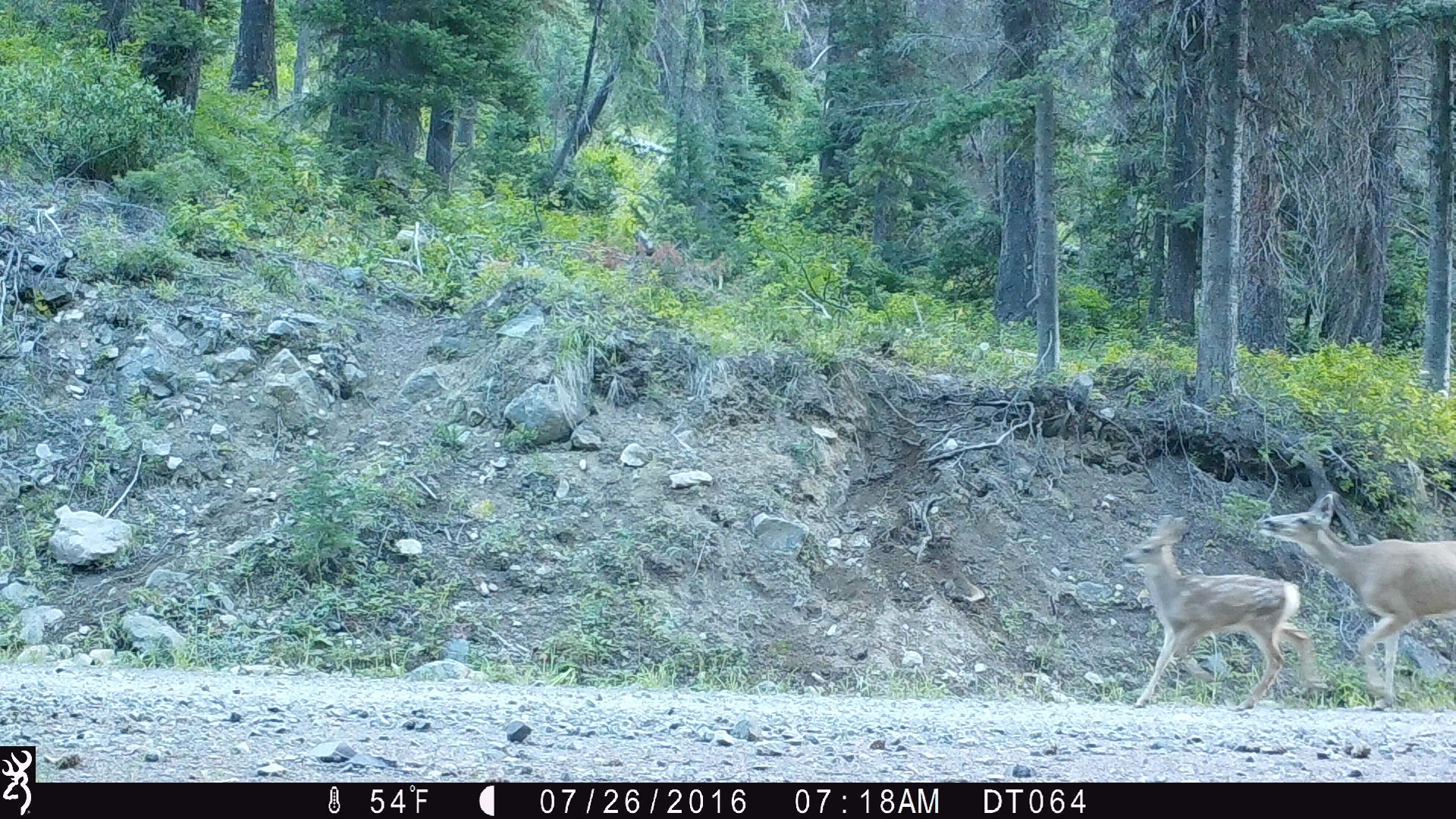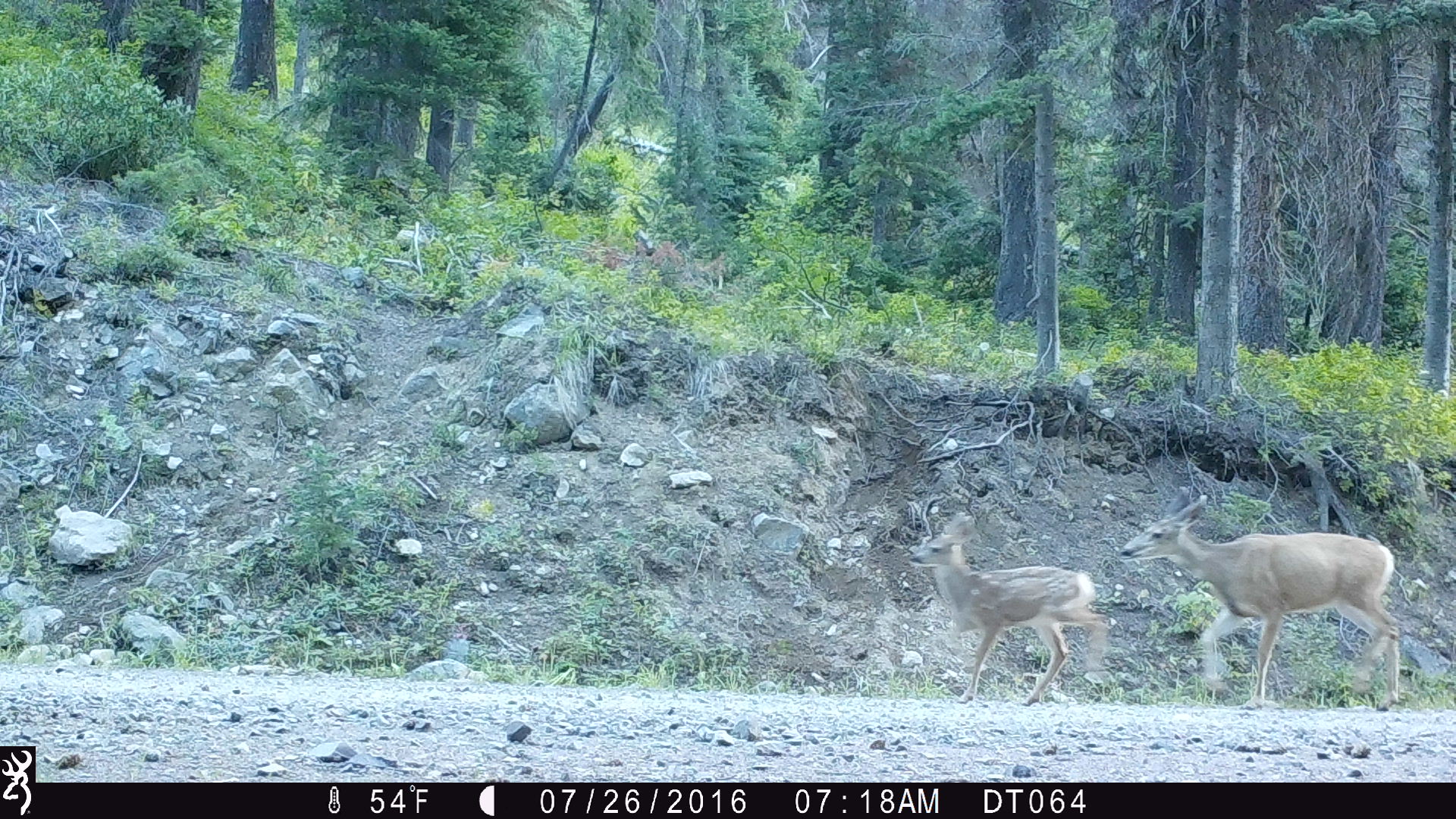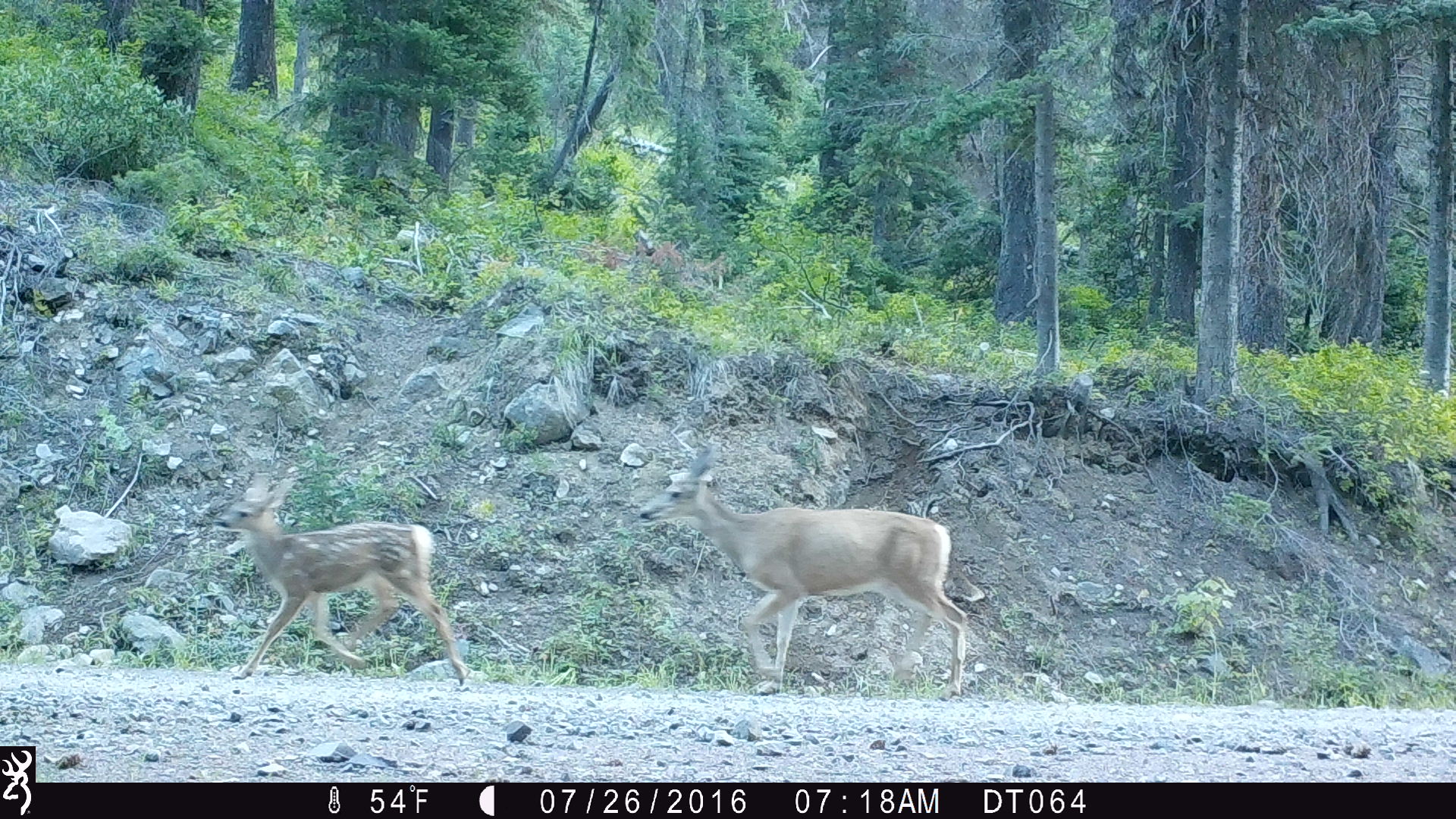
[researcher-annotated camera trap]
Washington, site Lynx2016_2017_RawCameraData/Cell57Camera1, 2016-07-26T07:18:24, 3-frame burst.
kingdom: Animalia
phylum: Chordata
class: Mammalia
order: Artiodactyla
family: Cervidae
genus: Odocoileus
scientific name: Odocoileus hemionus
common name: mule deer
Odocoileus hemionus (mule deer). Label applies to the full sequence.